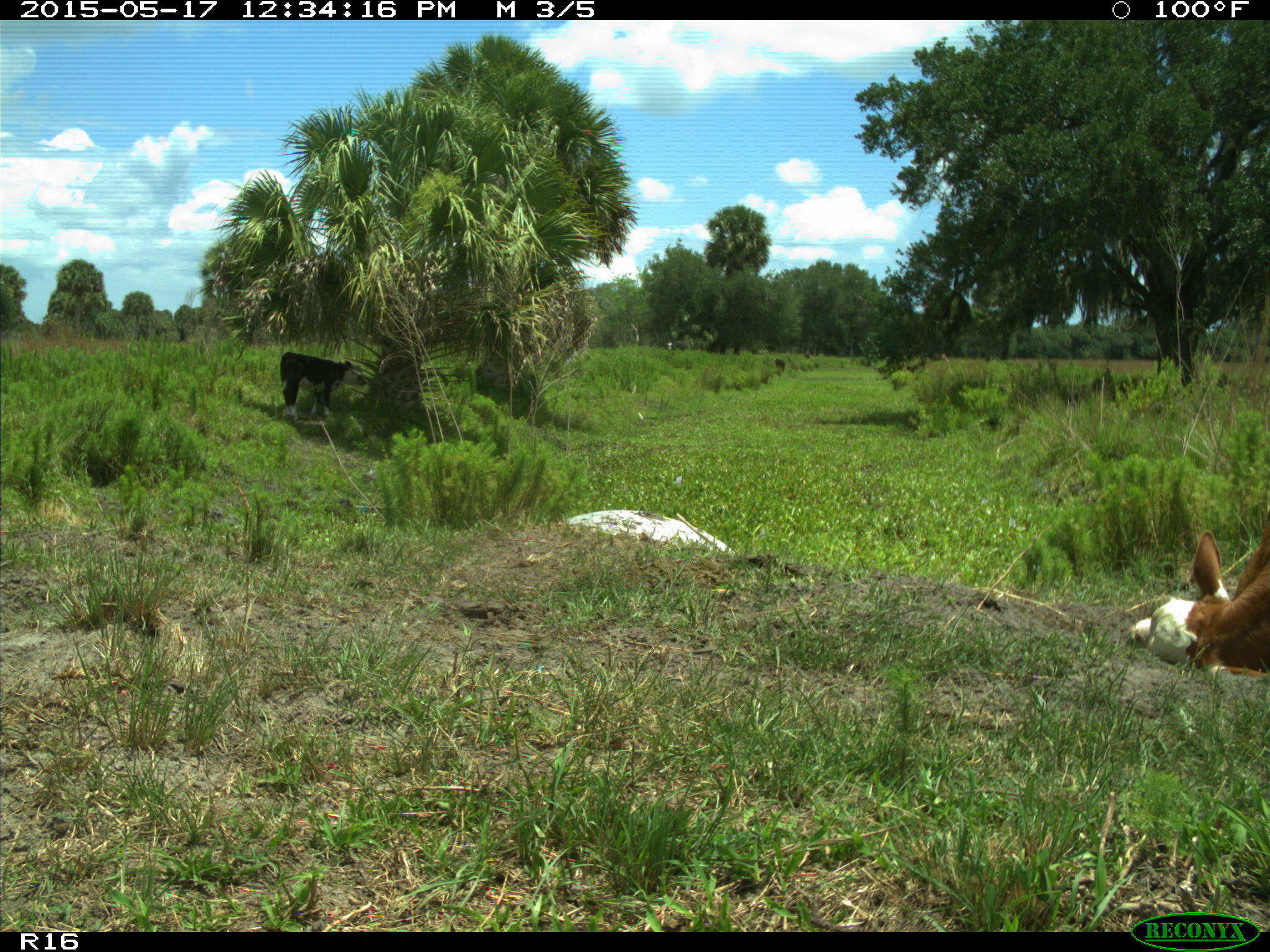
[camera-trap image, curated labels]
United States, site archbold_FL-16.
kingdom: Animalia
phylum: Chordata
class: Mammalia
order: Artiodactyla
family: Bovidae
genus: Bos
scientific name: Bos taurus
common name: domestic cow